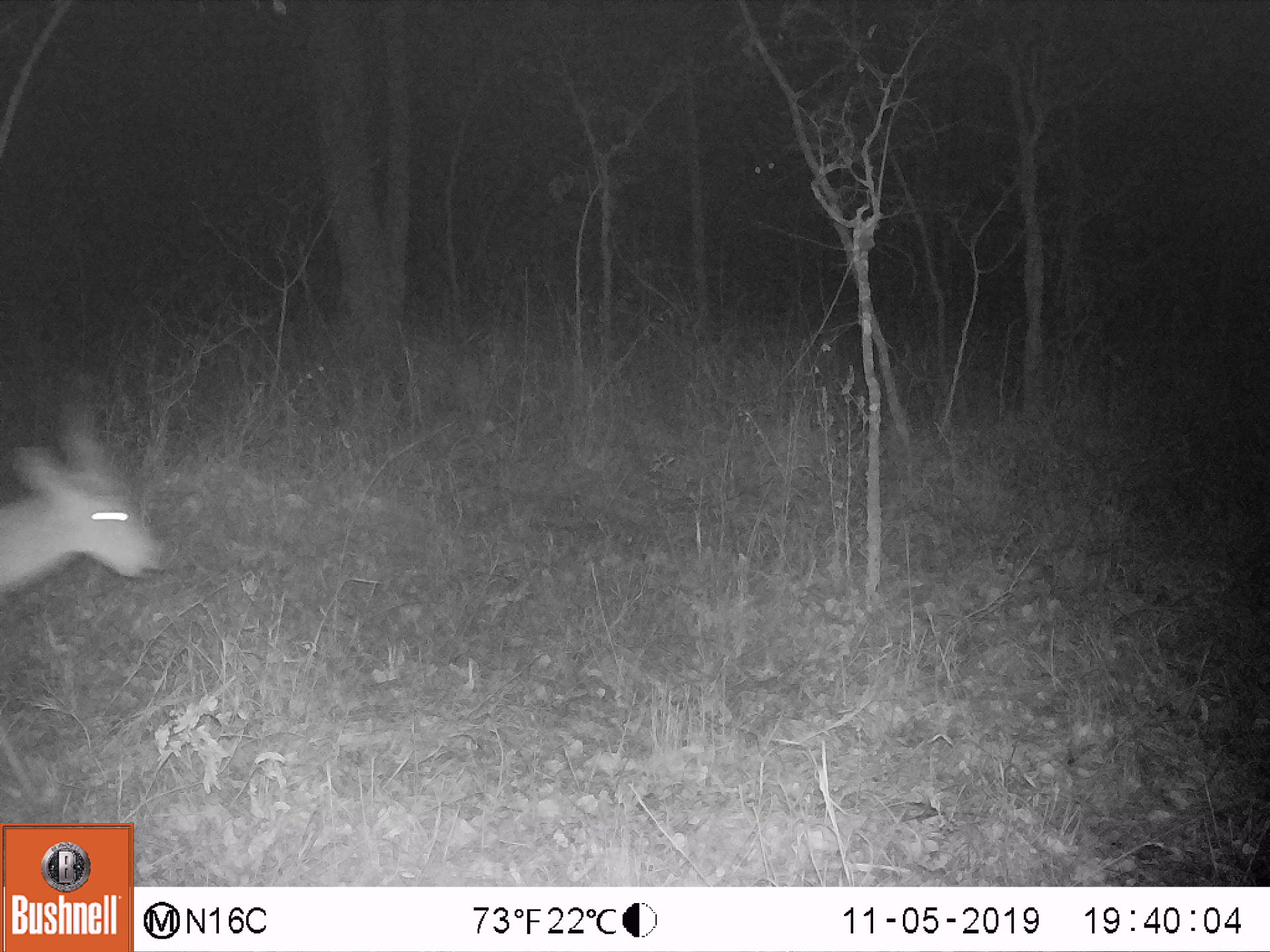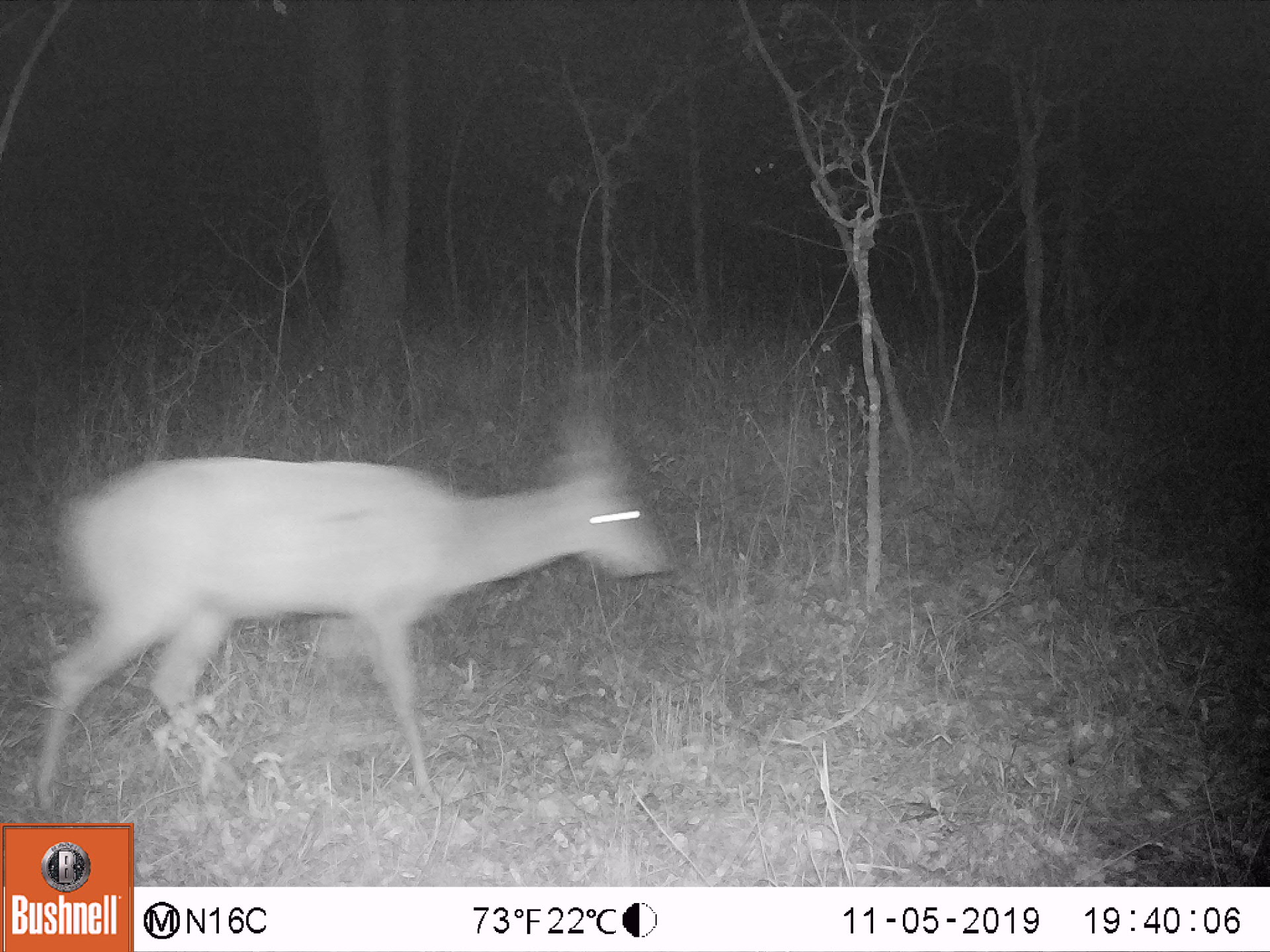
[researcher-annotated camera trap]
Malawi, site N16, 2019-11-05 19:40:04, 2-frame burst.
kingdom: Animalia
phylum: Chordata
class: Mammalia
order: Artiodactyla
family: Bovidae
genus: Redunca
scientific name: Redunca arundinum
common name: southern reedbuck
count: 1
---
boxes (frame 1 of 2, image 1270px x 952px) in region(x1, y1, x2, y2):
southern reedbuck: region(5, 368, 179, 617)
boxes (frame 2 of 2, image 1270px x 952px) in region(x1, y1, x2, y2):
southern reedbuck: region(15, 368, 679, 818)